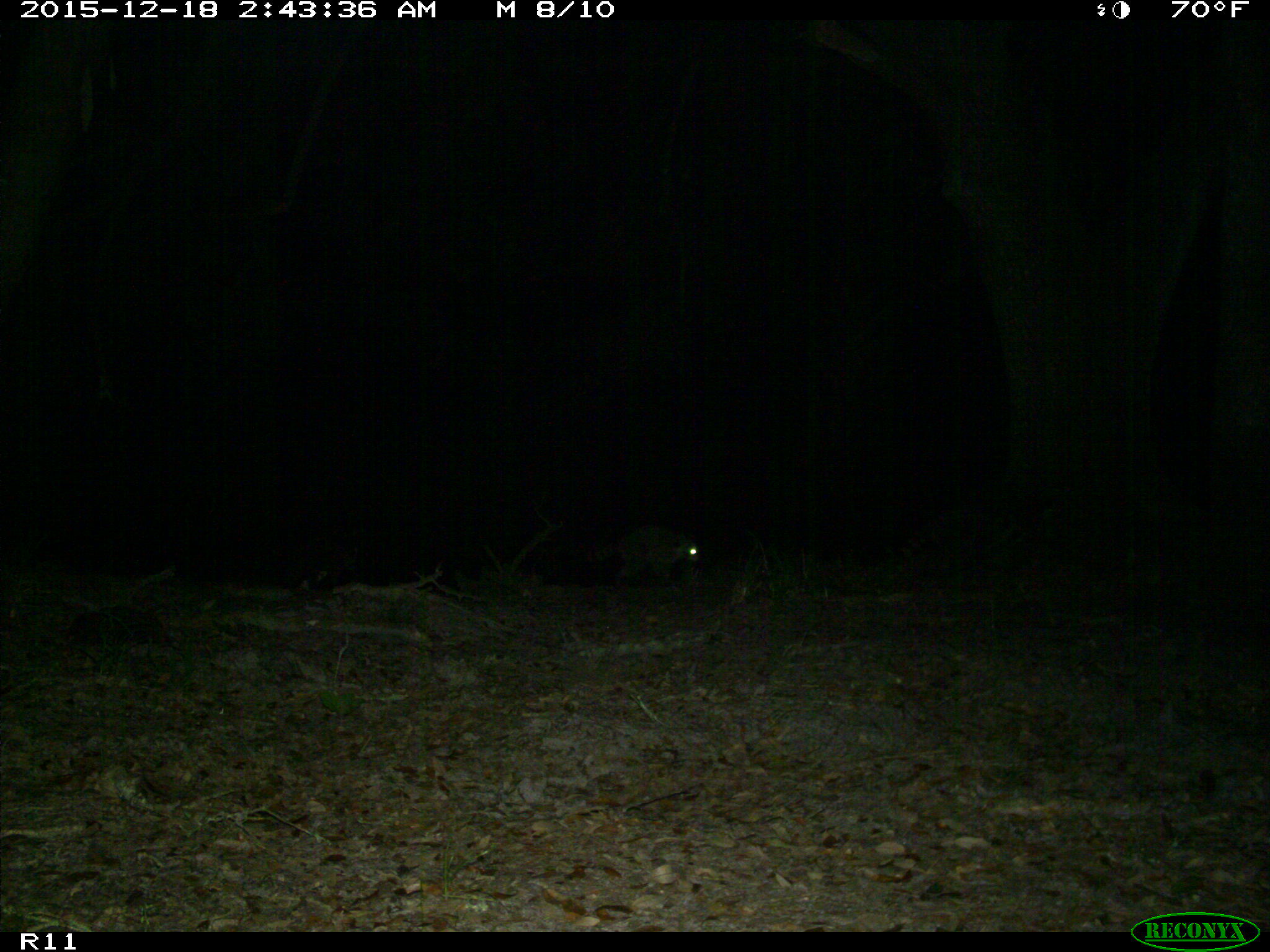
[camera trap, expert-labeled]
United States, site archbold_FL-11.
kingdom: Animalia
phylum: Chordata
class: Mammalia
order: Carnivora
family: Procyonidae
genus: Procyon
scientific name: Procyon lotor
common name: common raccoon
Procyon lotor (common raccoon).